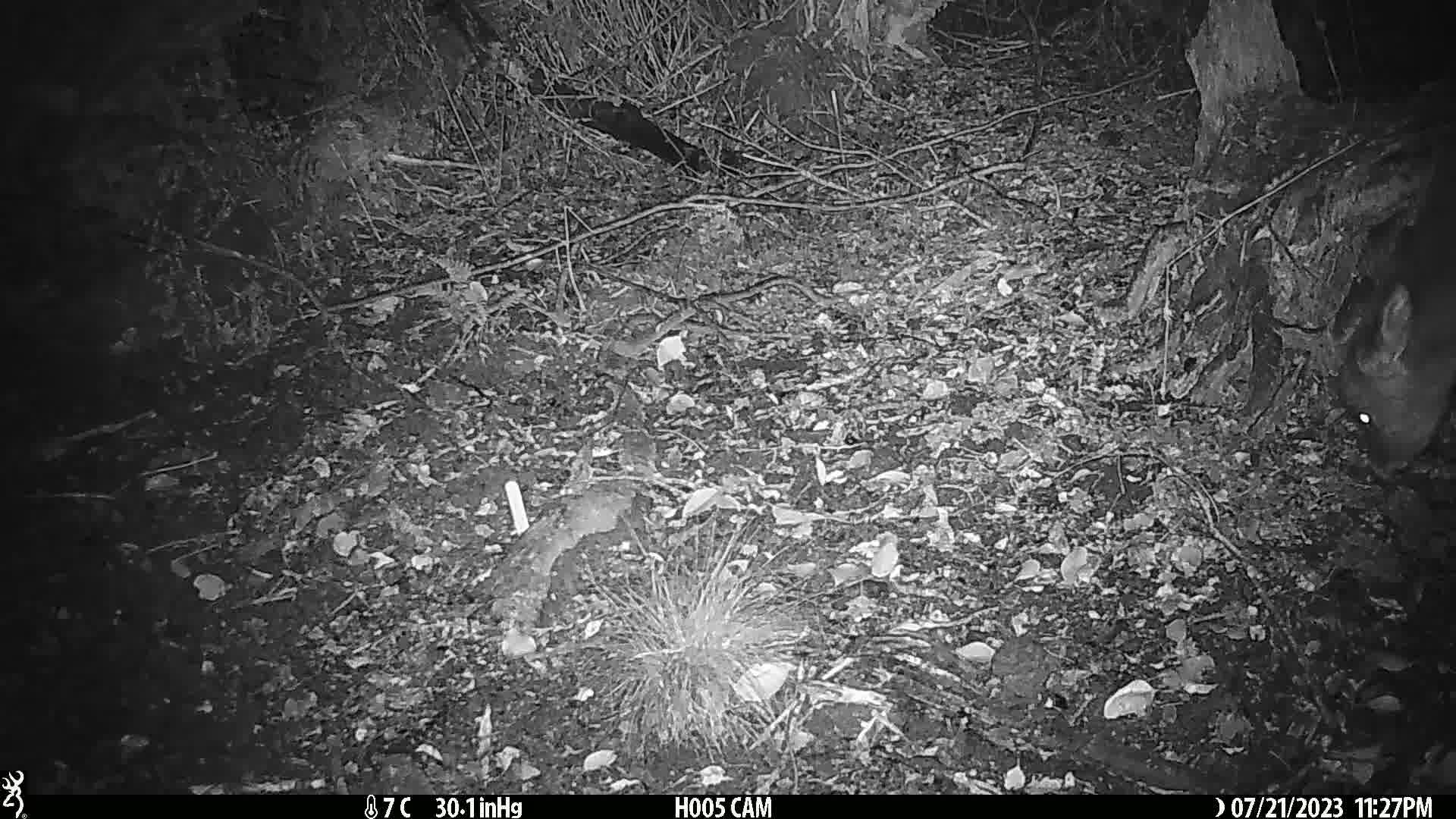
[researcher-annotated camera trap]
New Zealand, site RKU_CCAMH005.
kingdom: Animalia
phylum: Chordata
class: Mammalia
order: Artiodactyla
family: Cervidae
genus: Odocoileus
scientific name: Odocoileus virginianus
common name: white-tailed deer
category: white tailed deer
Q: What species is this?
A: White tailed deer (white-tailed deer) (Odocoileus virginianus).